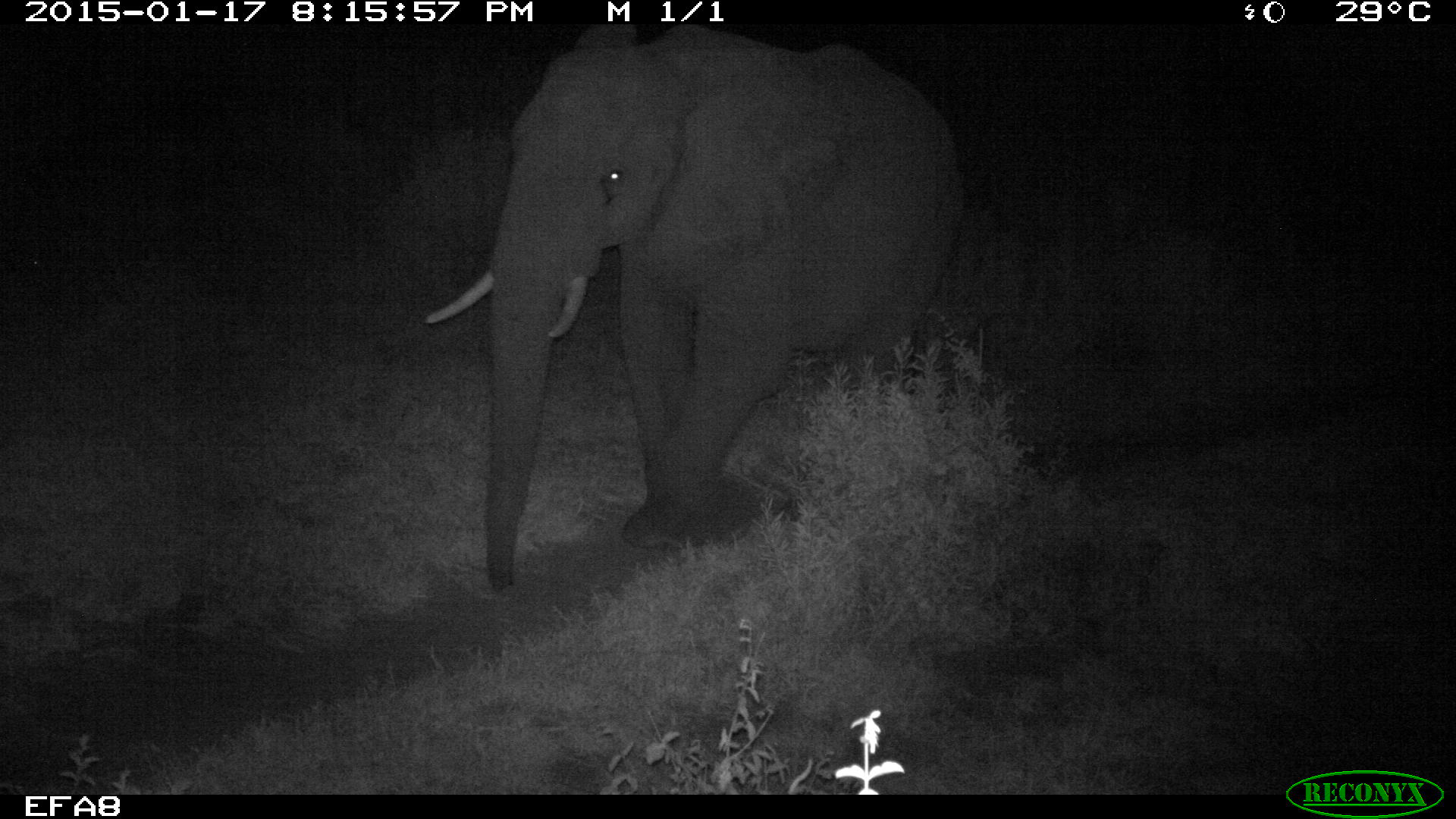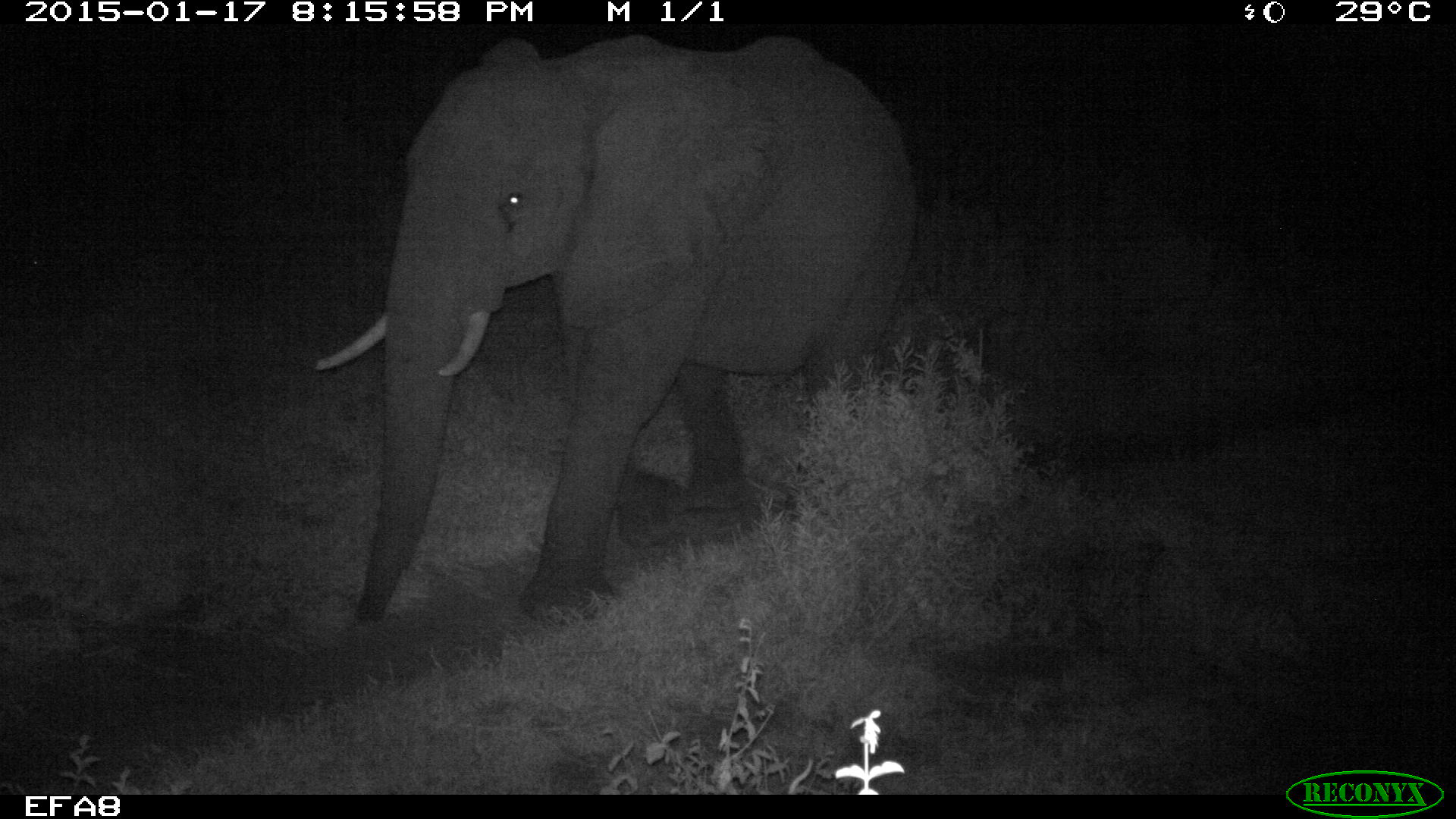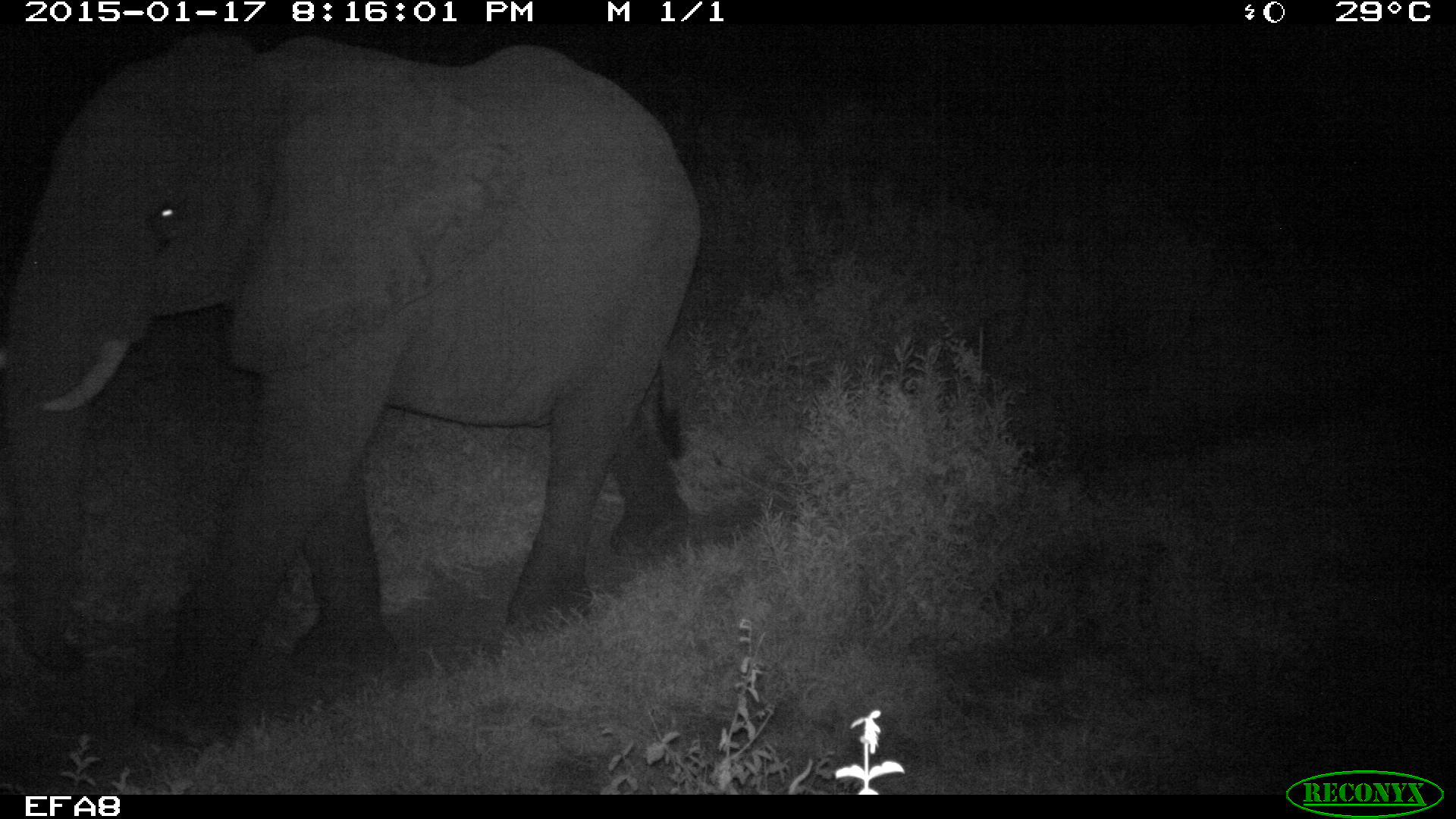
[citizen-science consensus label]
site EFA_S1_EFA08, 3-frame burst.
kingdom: Animalia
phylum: Chordata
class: Mammalia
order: Proboscidea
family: Elephantidae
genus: Loxodonta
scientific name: Loxodonta africana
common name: african bush elephant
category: elephant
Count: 1.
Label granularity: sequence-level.